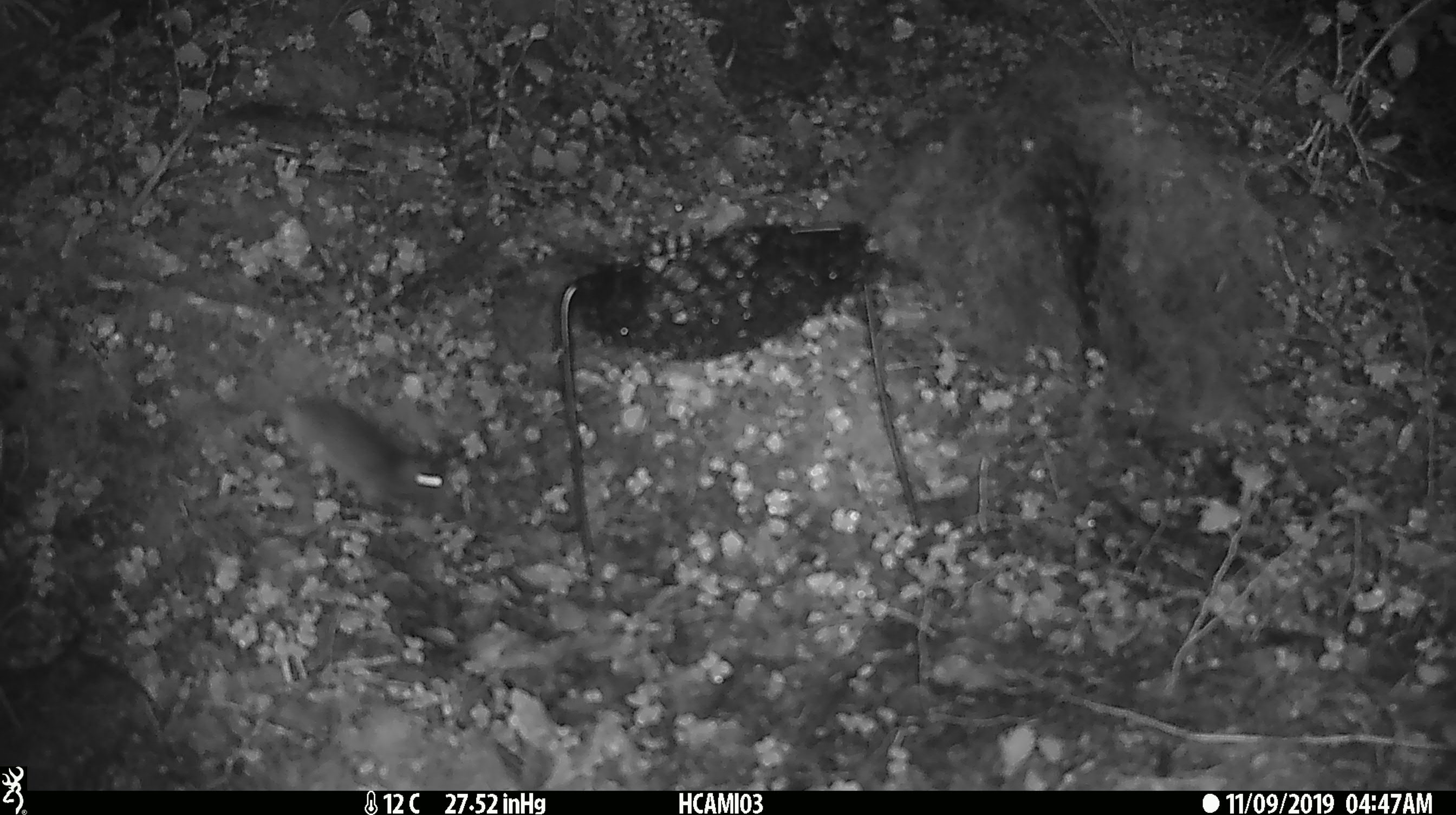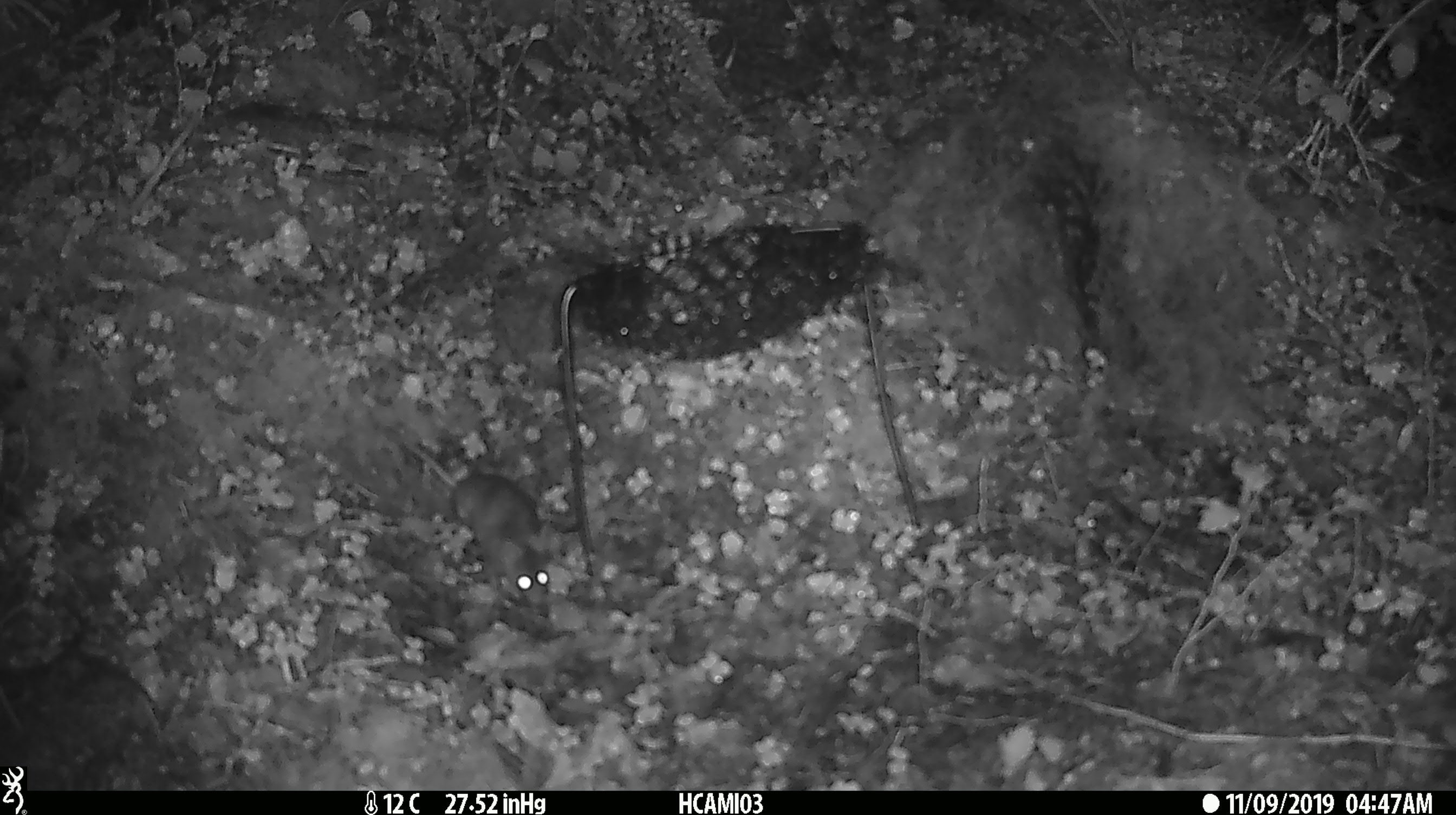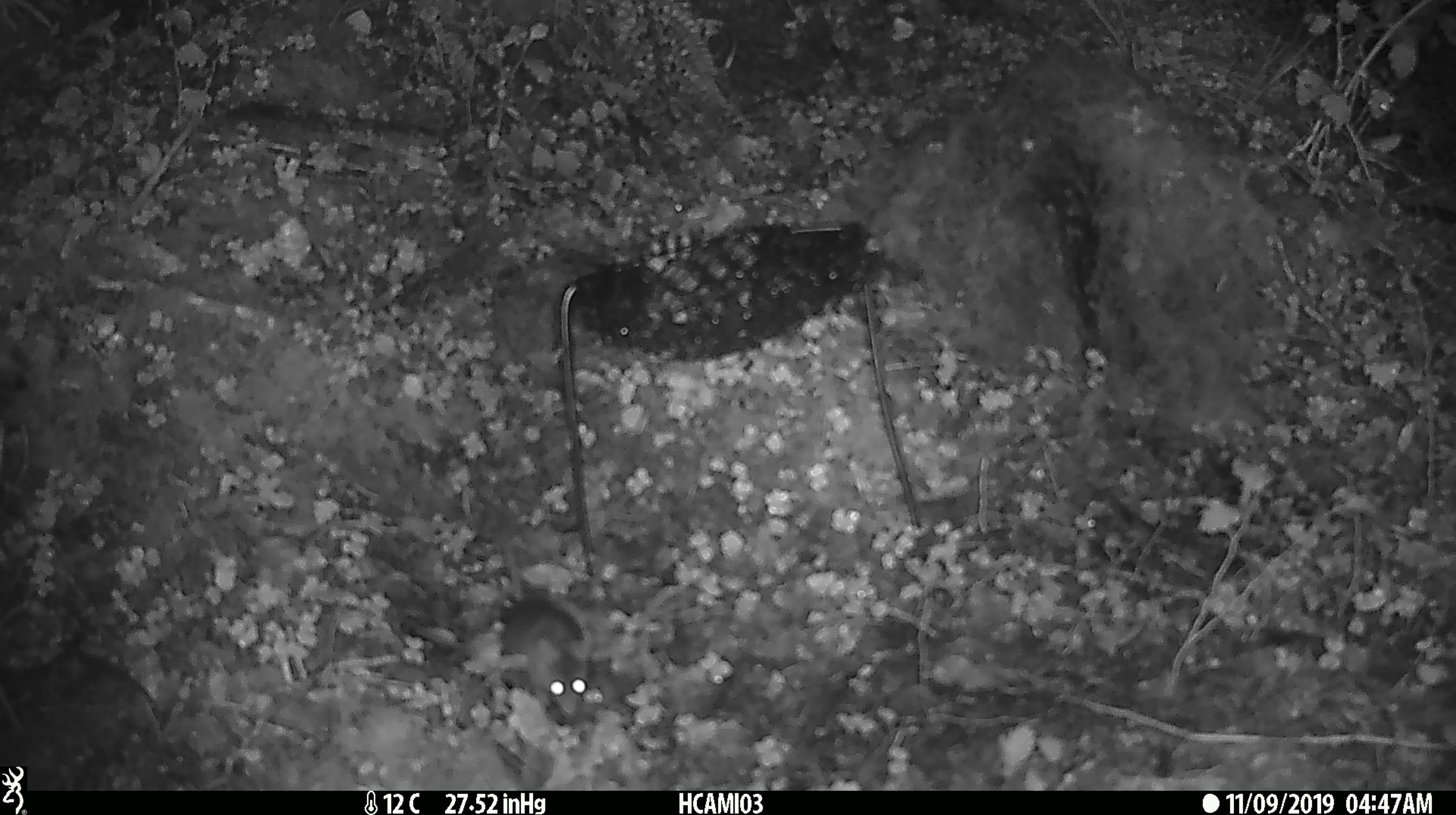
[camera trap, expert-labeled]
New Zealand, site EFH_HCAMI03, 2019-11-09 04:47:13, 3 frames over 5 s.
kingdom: Animalia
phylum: Chordata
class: Mammalia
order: Rodentia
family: Muridae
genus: Mus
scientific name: Mus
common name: mouse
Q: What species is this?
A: Mouse (Mus).